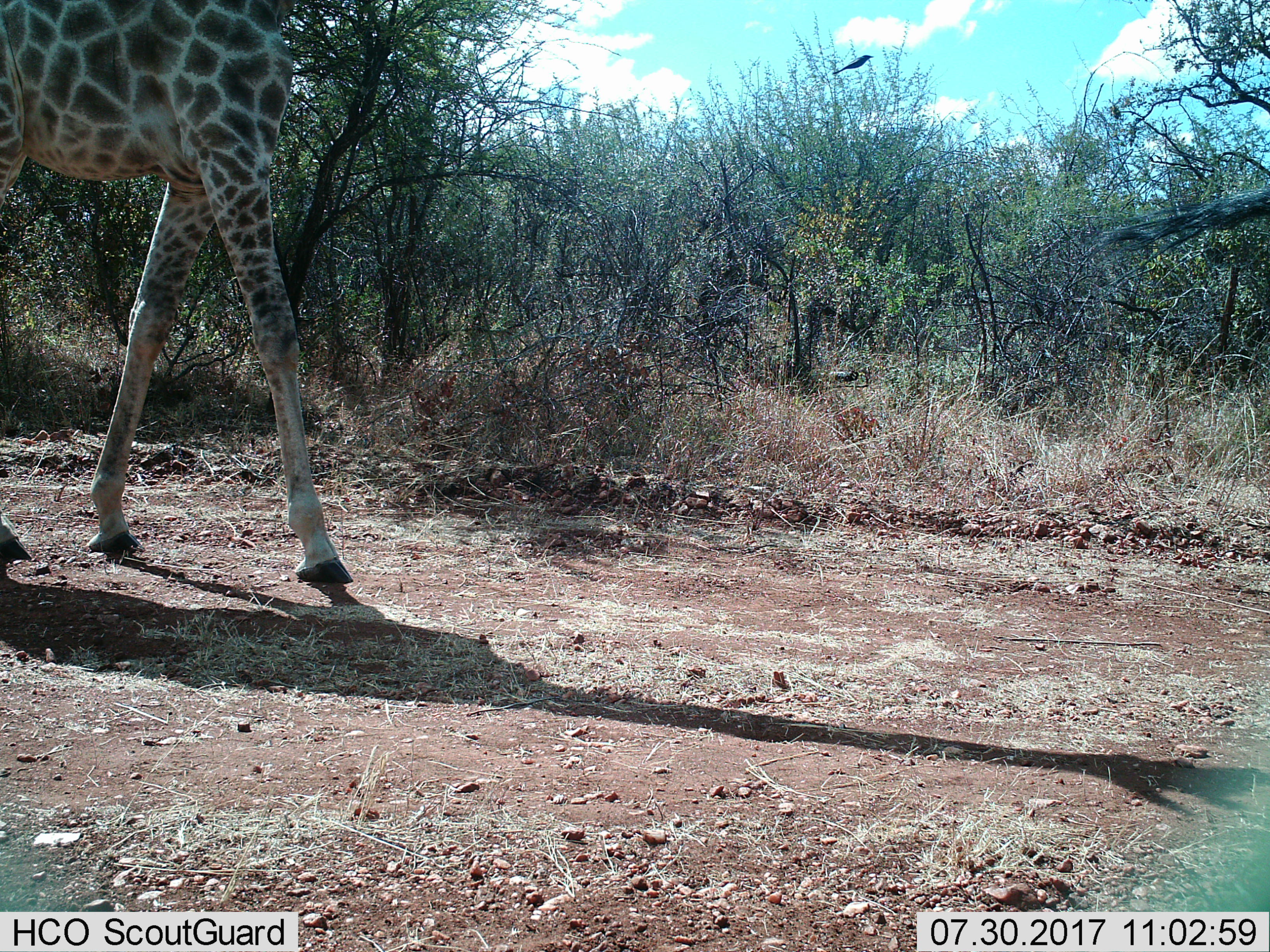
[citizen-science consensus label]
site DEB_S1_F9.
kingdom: Animalia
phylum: Chordata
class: Mammalia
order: Artiodactyla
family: Giraffidae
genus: Giraffa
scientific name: Giraffa camelopardalis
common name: giraffe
Giraffe (Giraffa camelopardalis), count 1. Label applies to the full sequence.